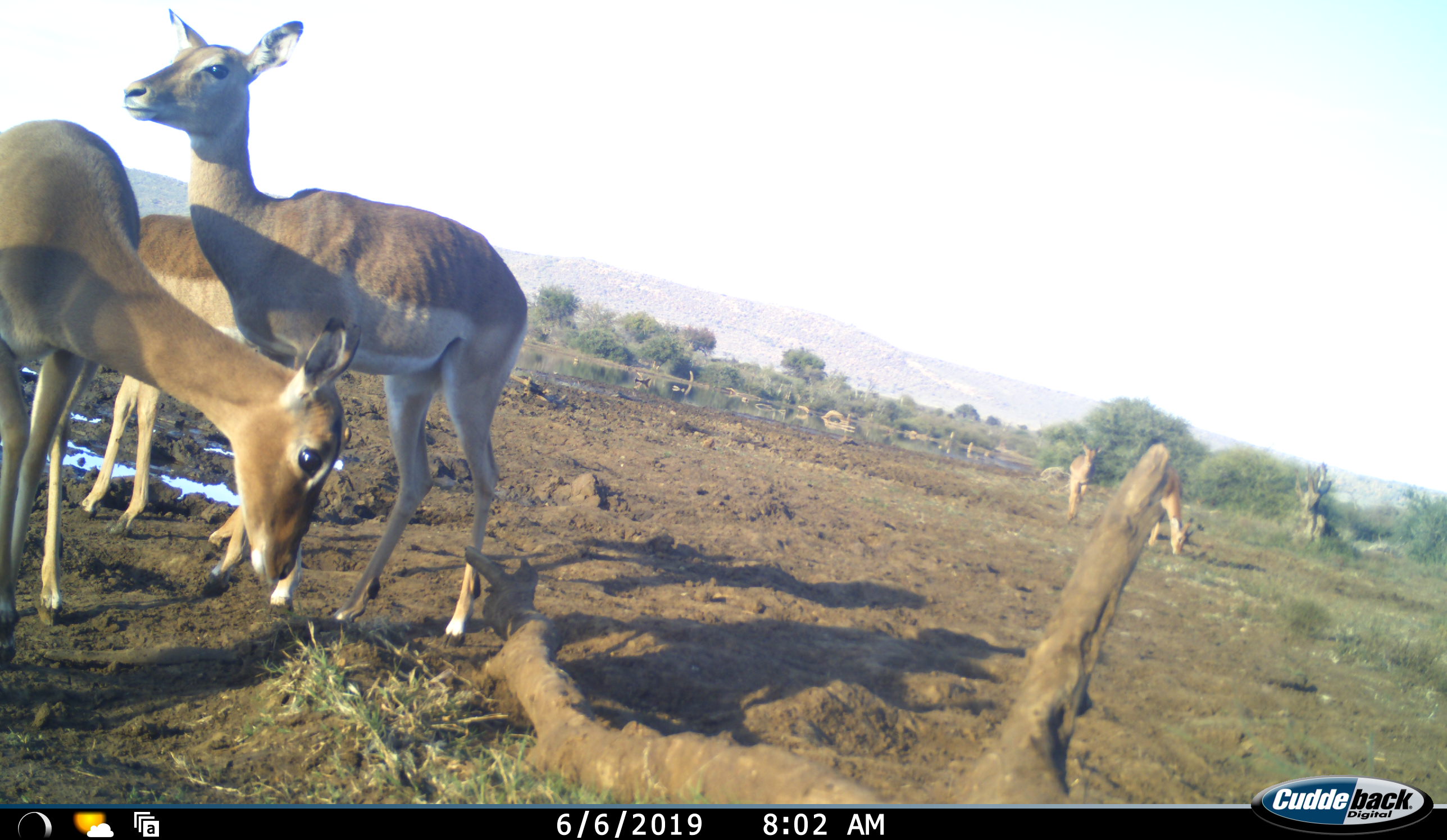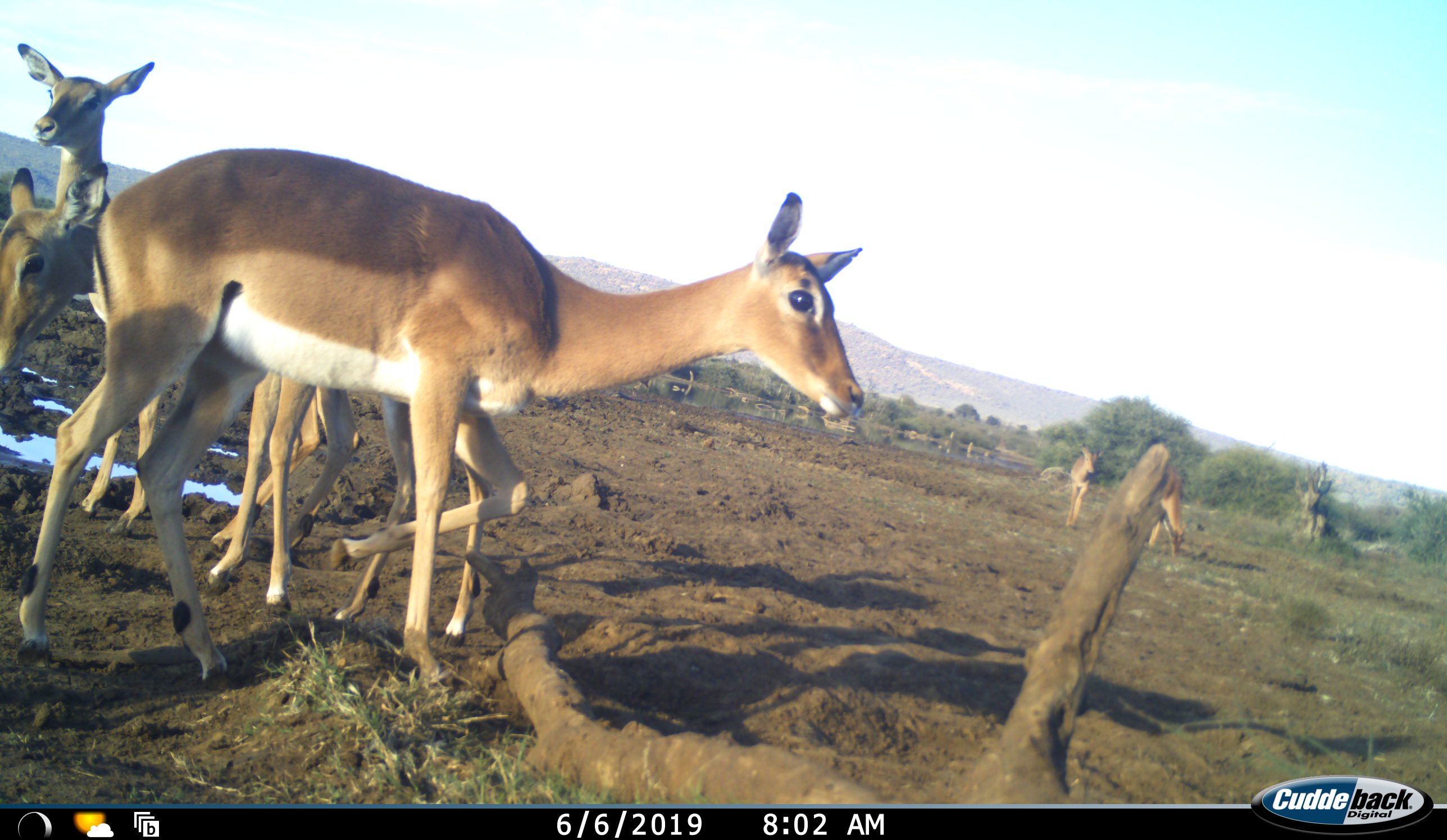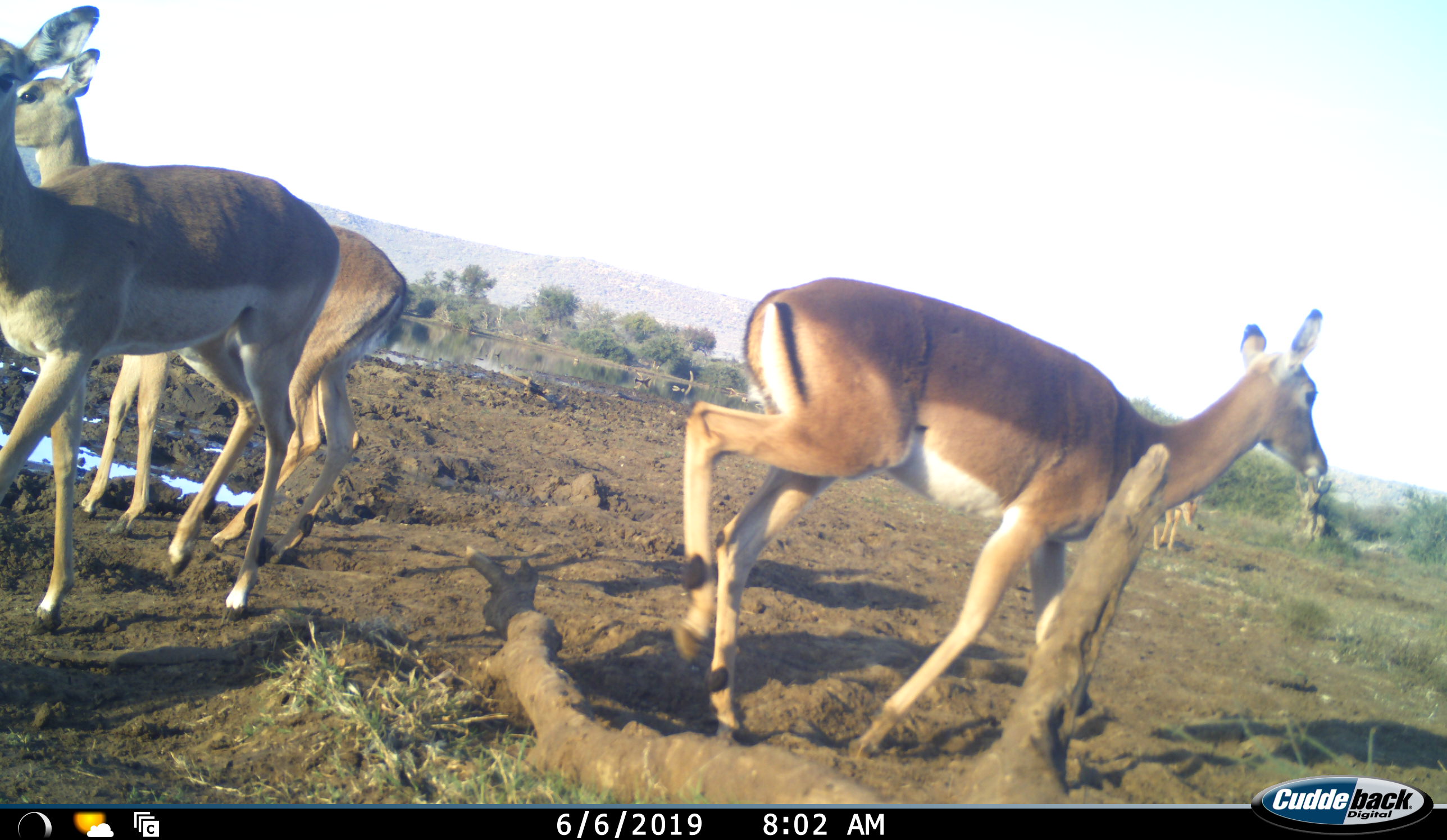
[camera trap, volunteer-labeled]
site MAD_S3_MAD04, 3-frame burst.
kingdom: Animalia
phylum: Chordata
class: Mammalia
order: Artiodactyla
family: Bovidae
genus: Aepyceros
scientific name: Aepyceros melampus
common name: impala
Impala (Aepyceros melampus), count 5. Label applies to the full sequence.